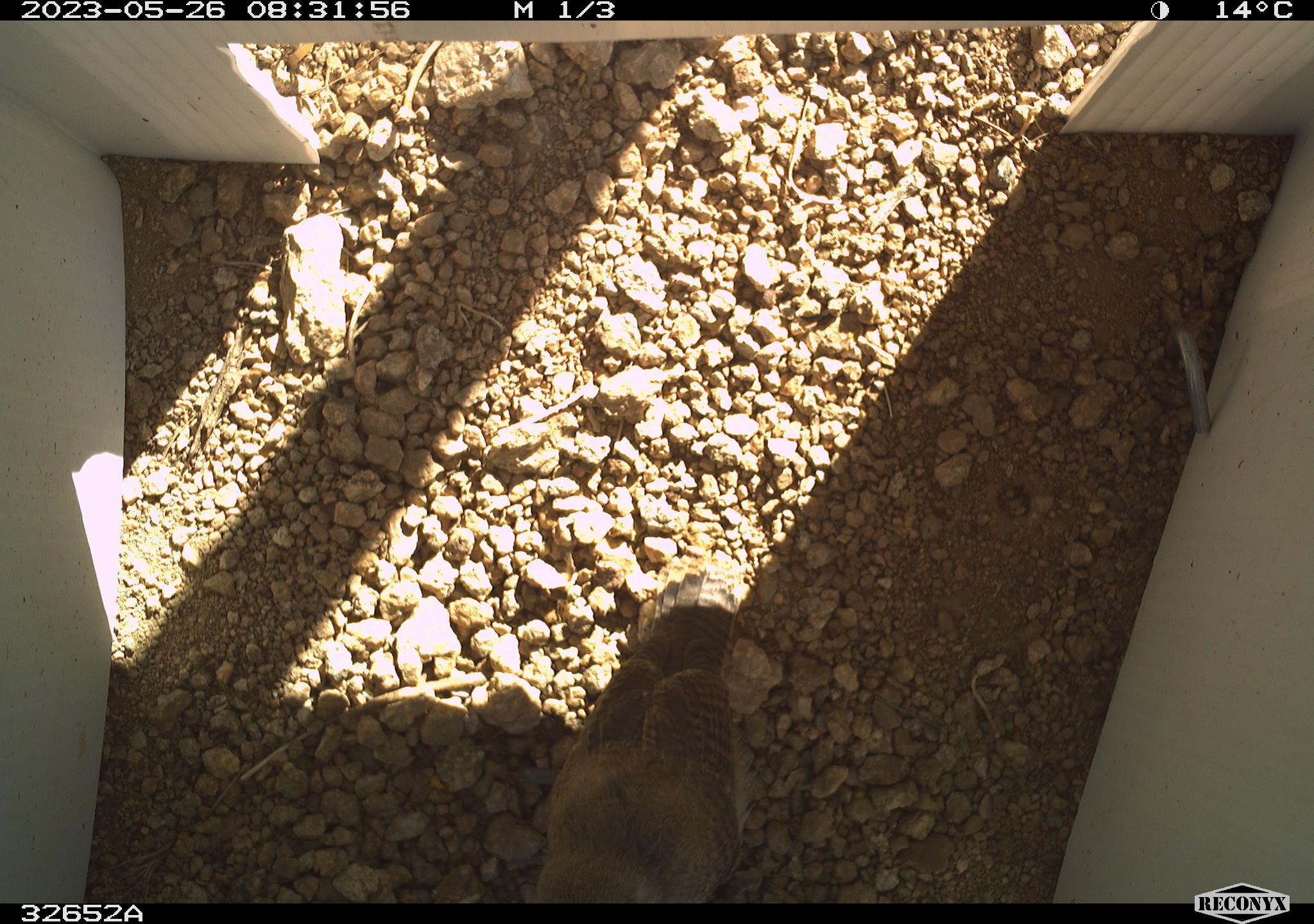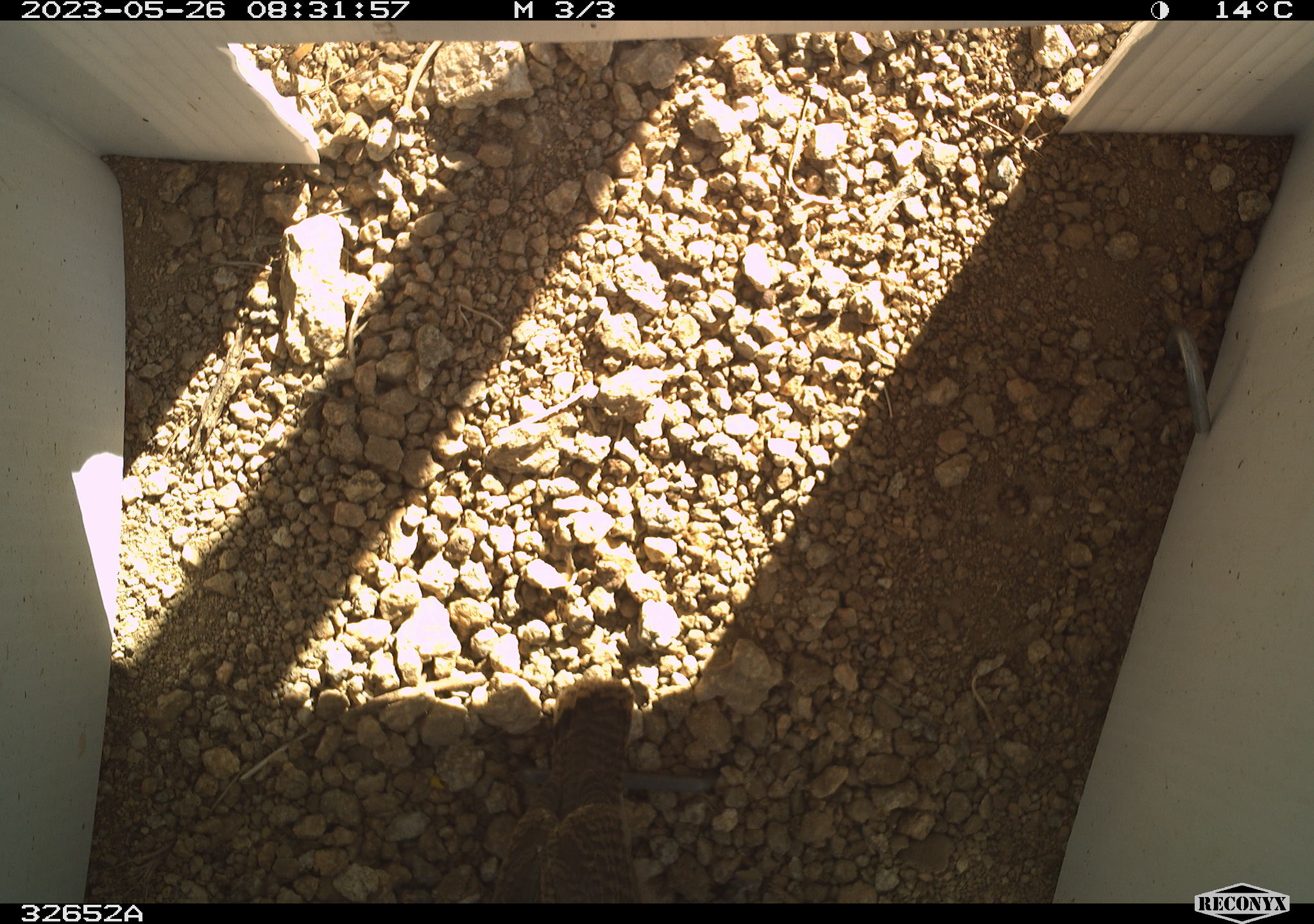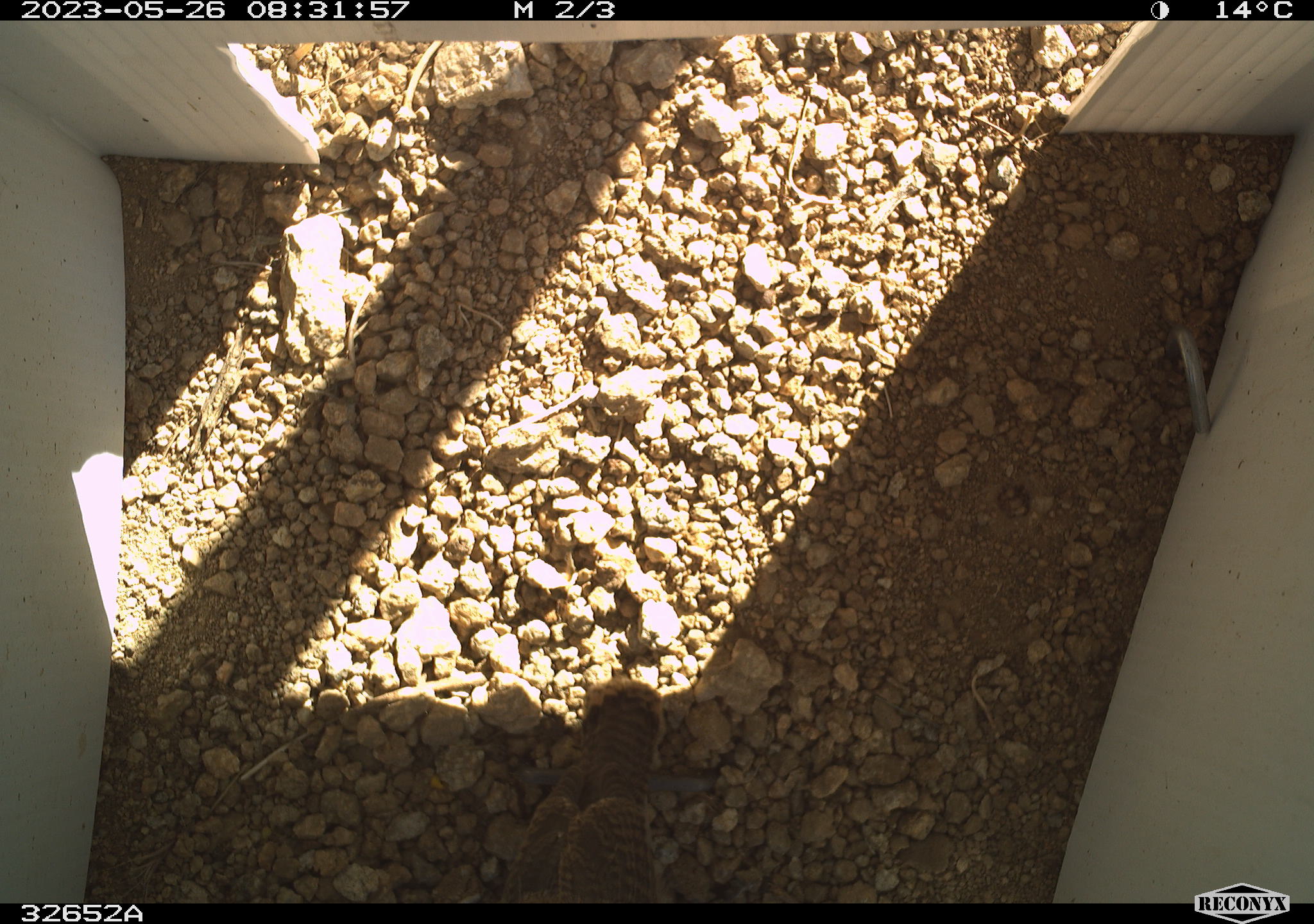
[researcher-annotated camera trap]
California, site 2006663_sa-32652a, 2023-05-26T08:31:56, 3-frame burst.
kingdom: Animalia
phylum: Chordata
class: Aves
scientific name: Aves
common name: bird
Bird (Aves).